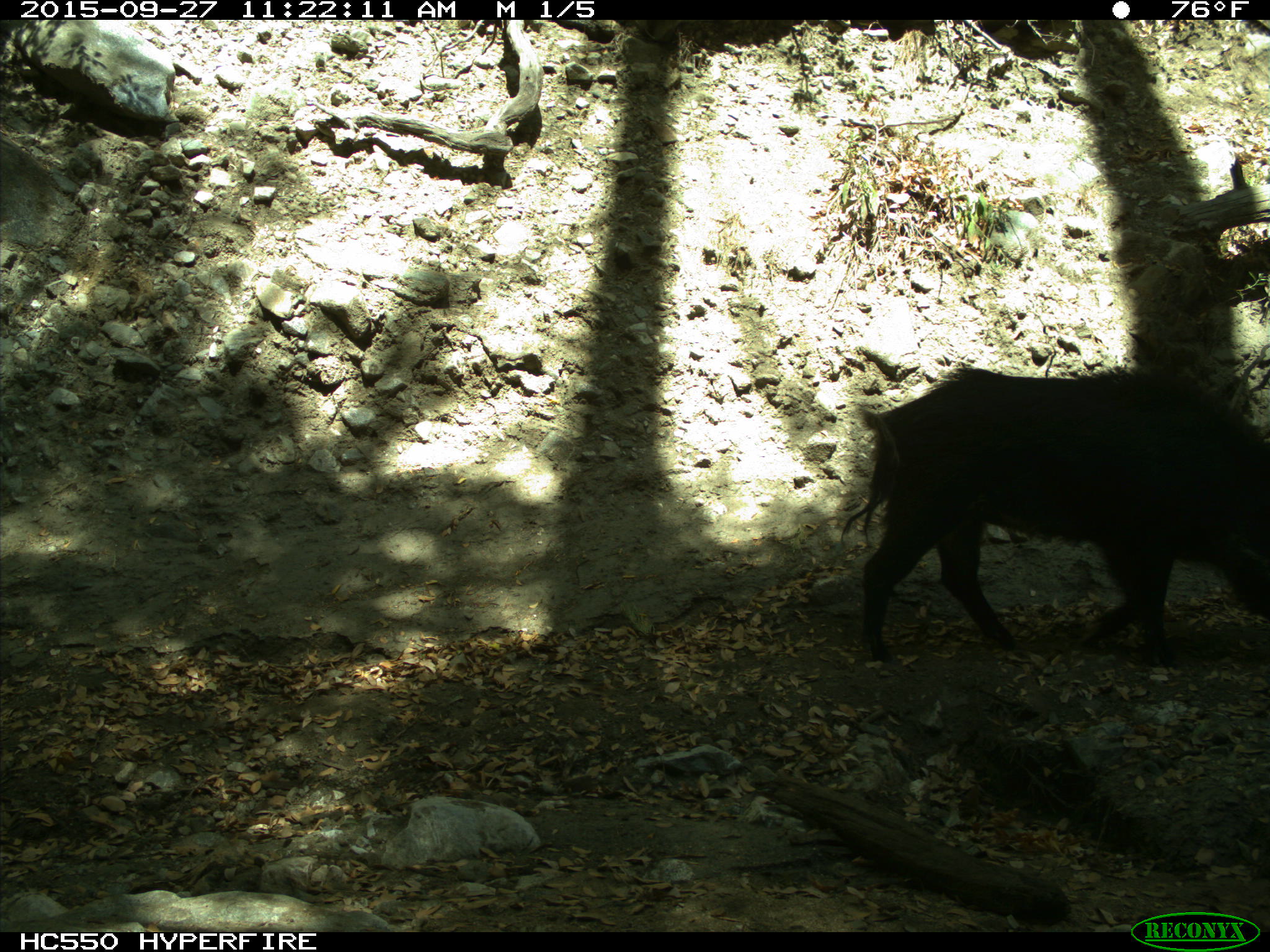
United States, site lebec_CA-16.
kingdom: Animalia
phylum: Chordata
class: Mammalia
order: Artiodactyla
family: Suidae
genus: Sus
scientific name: Sus scrofa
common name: wild boar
Sus scrofa (wild boar).